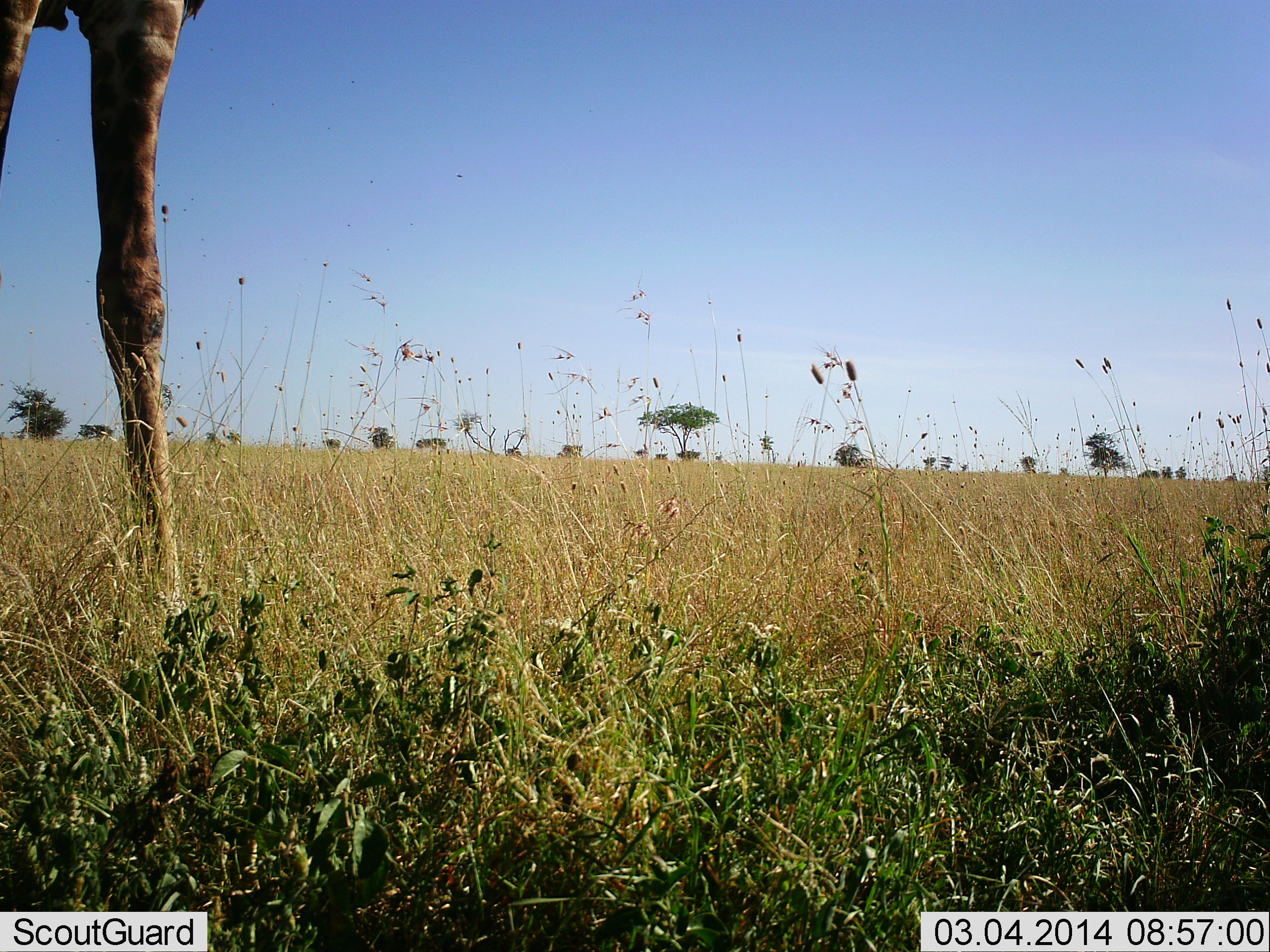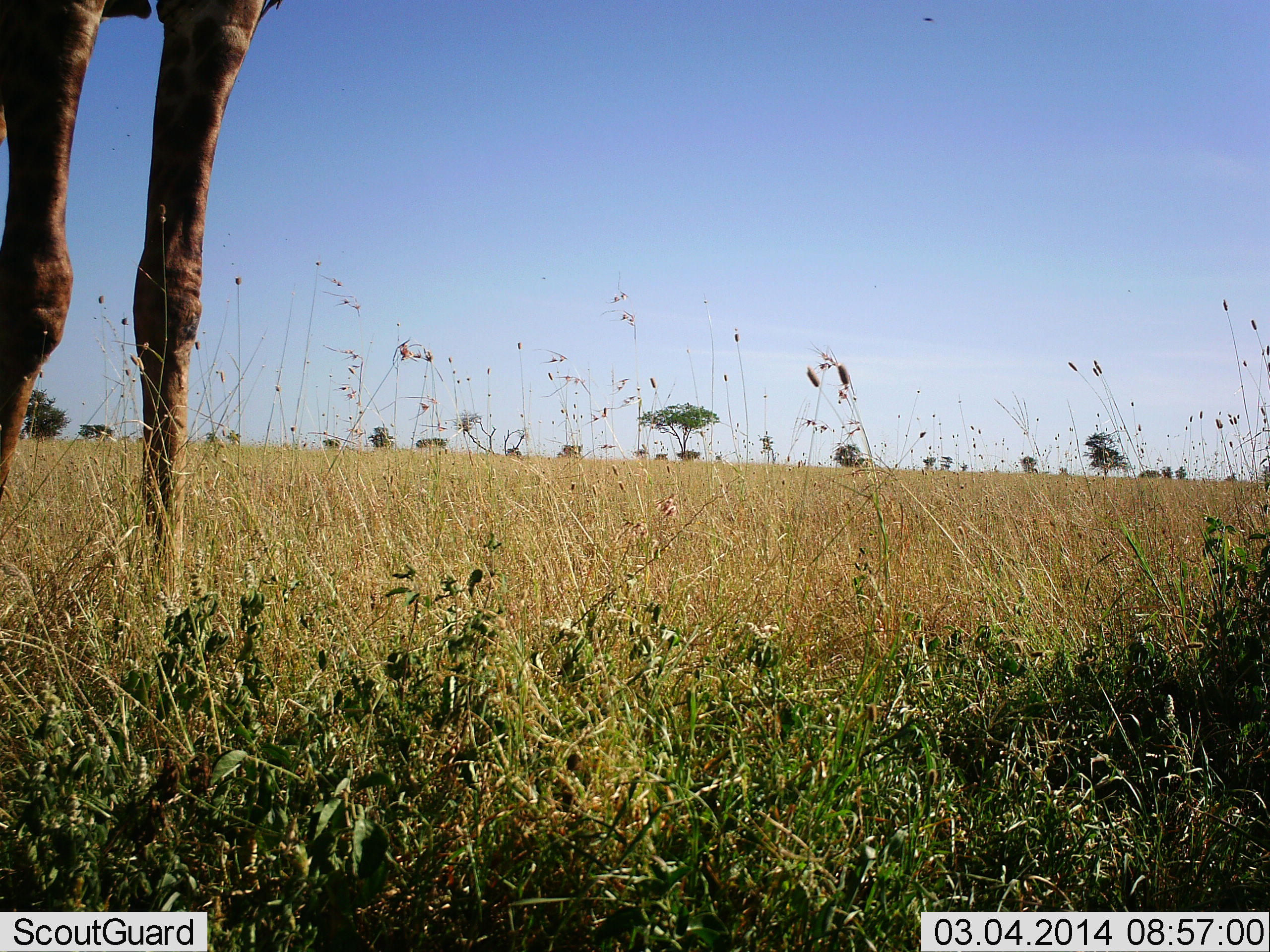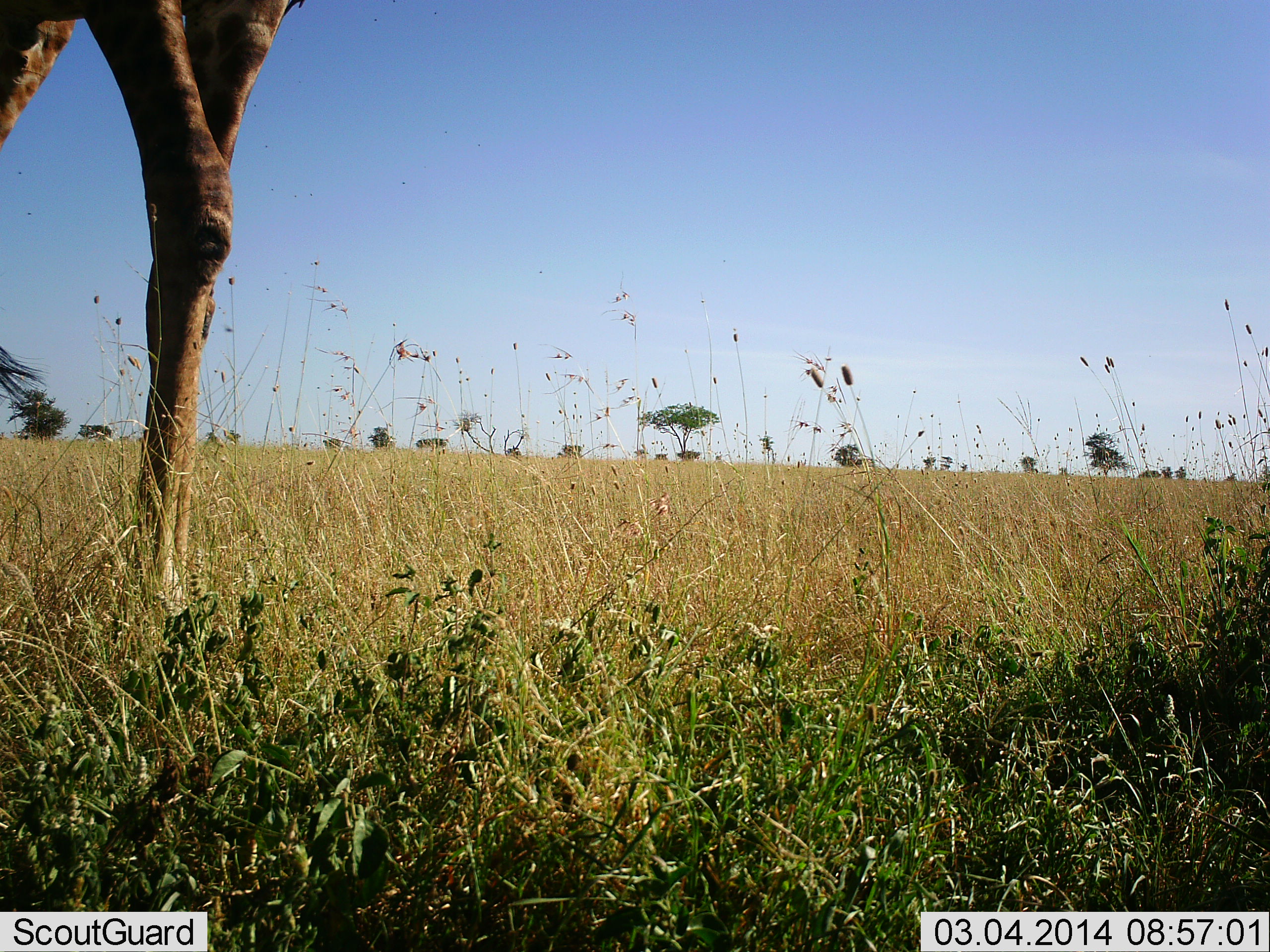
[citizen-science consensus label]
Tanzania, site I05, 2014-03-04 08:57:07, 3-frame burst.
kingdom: Animalia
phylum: Chordata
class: Mammalia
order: Artiodactyla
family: Giraffidae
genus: Giraffa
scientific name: Giraffa camelopardalis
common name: giraffe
Giraffe (Giraffa camelopardalis), count 1. Behavior (volunteer vote fractions): standing 68%, resting 0%, moving 34%, interacting 2%. Young present (vote fraction): 0%. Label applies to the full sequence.